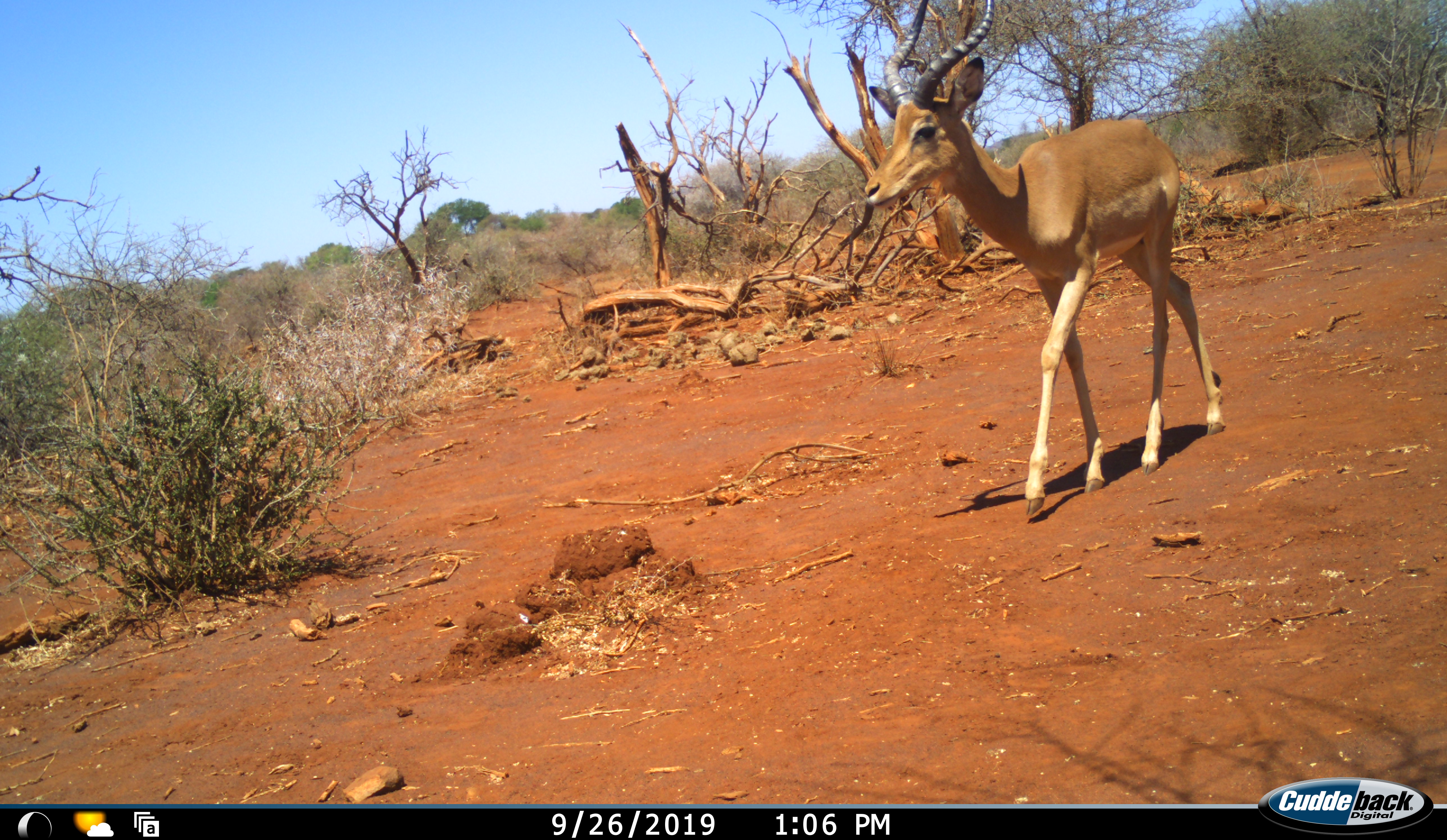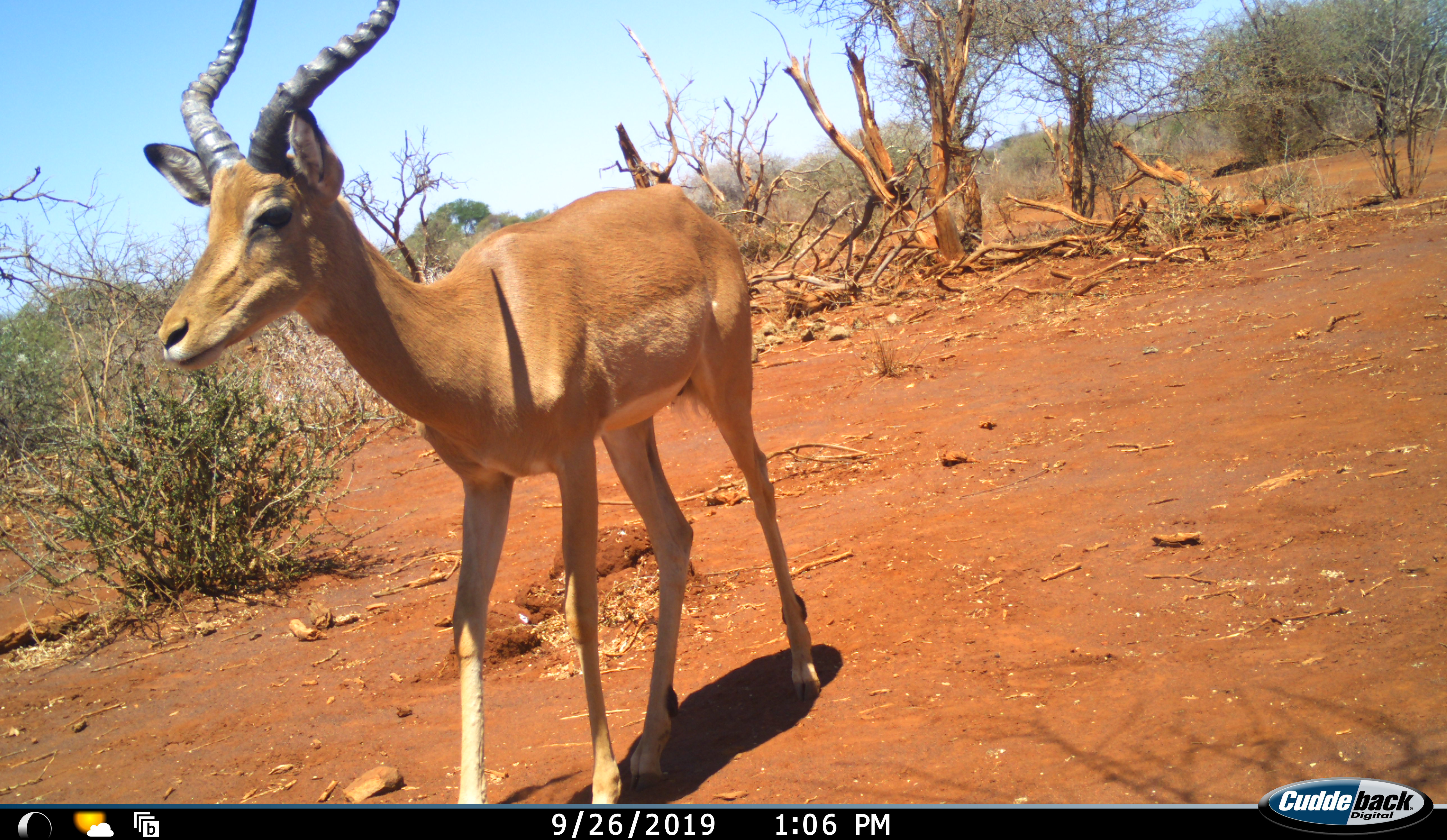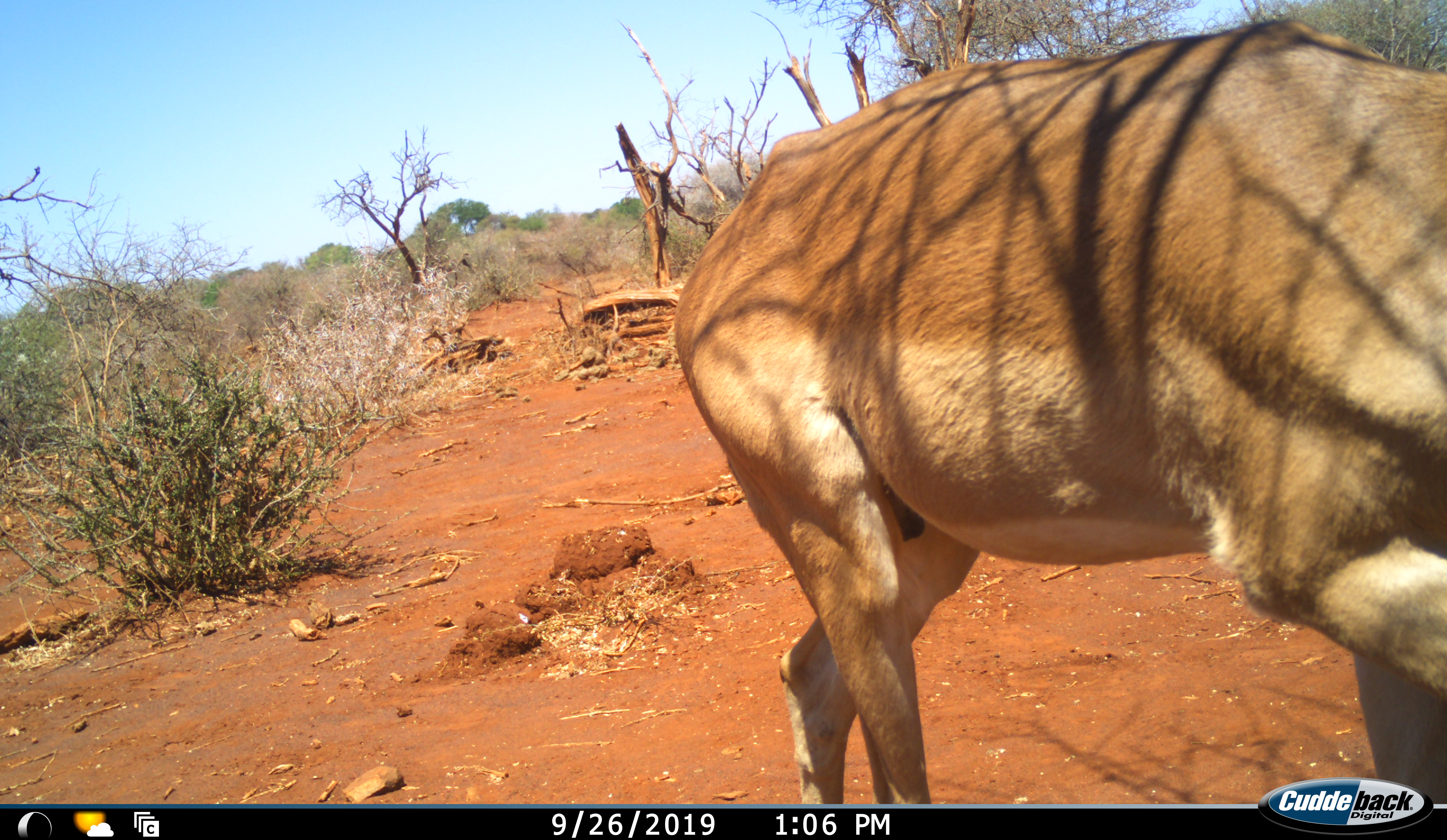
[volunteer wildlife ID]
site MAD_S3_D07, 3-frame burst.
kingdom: Animalia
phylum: Chordata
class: Mammalia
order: Artiodactyla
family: Bovidae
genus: Aepyceros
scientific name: Aepyceros melampus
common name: impala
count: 1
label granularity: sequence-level